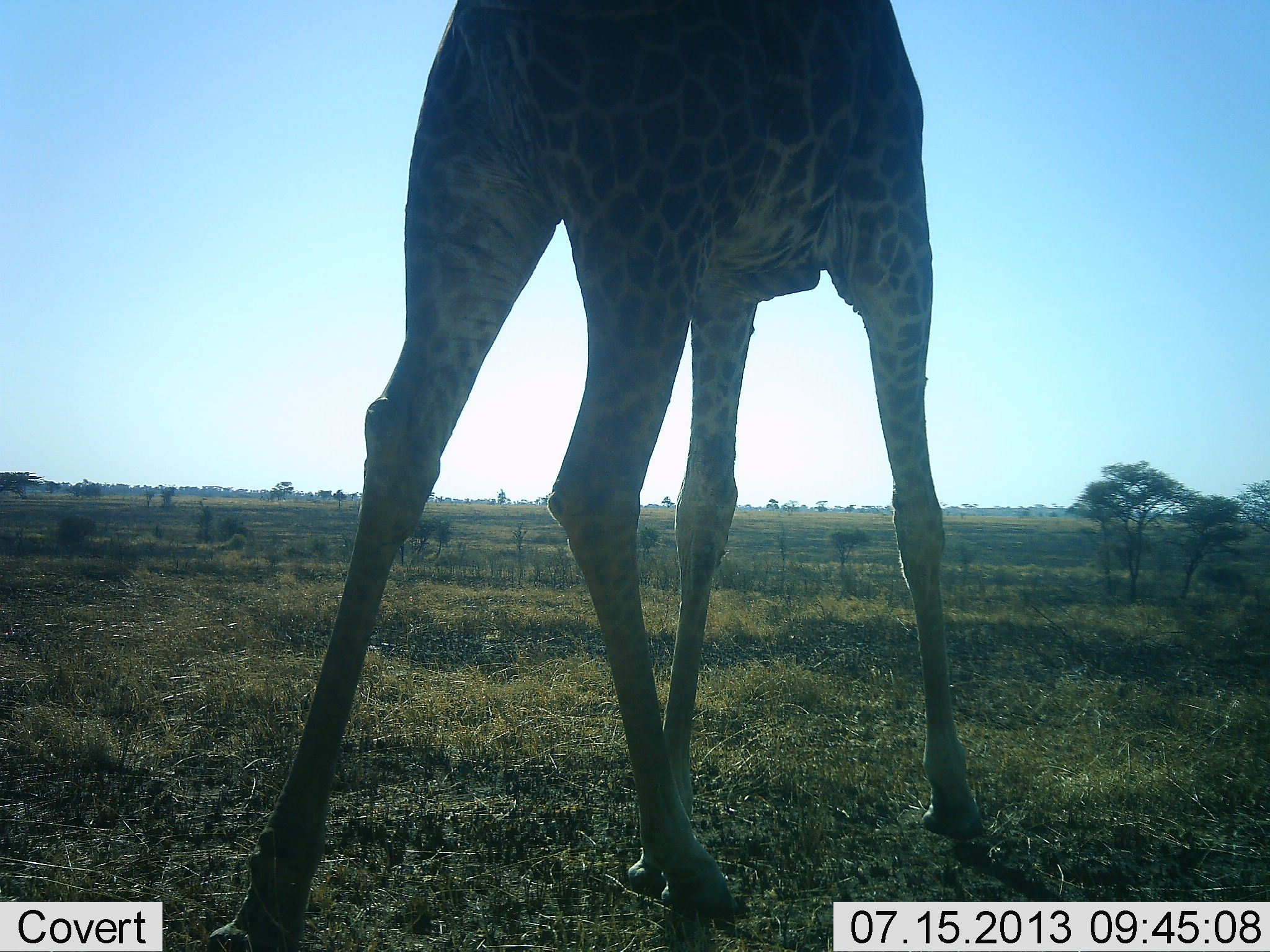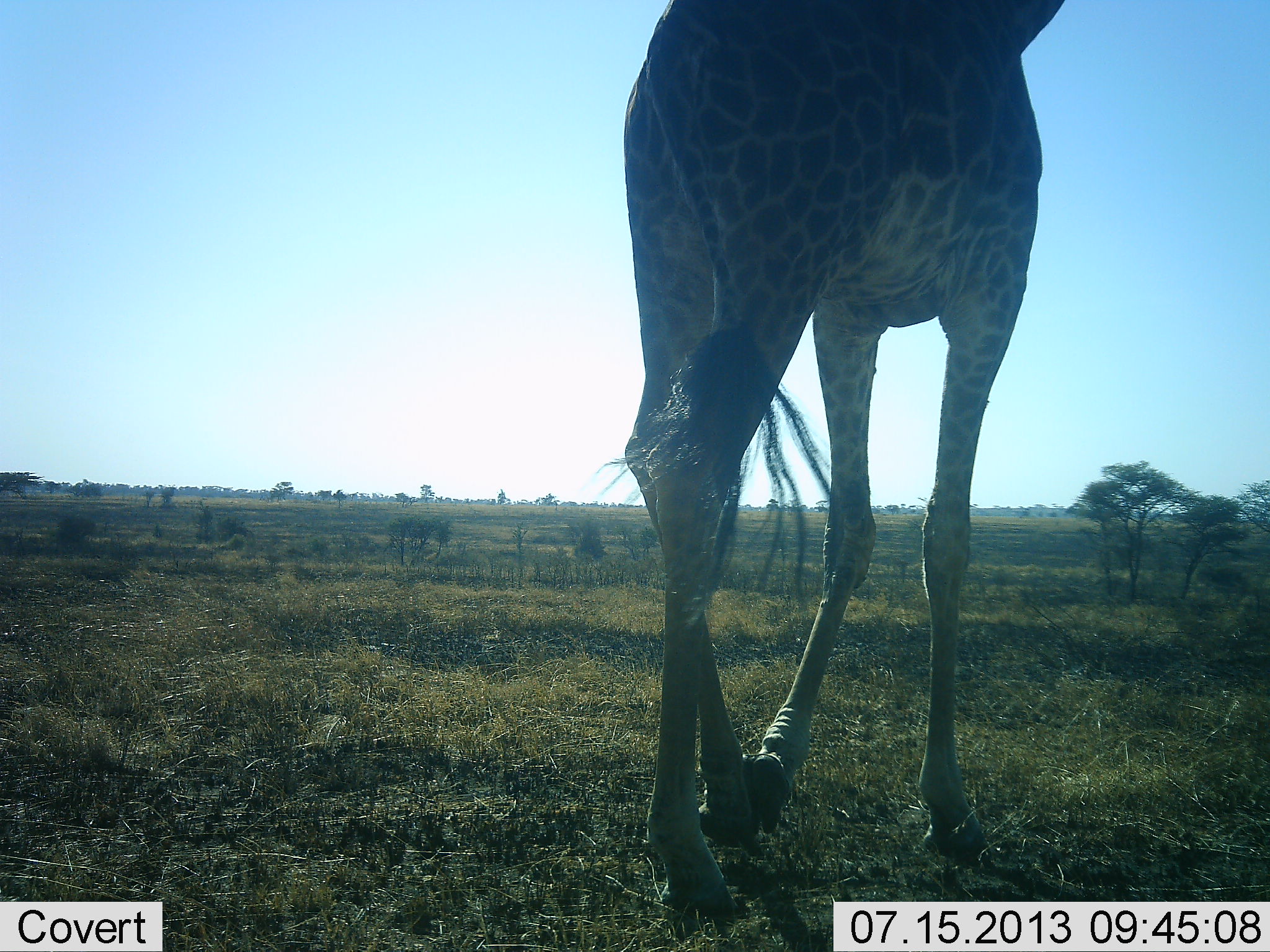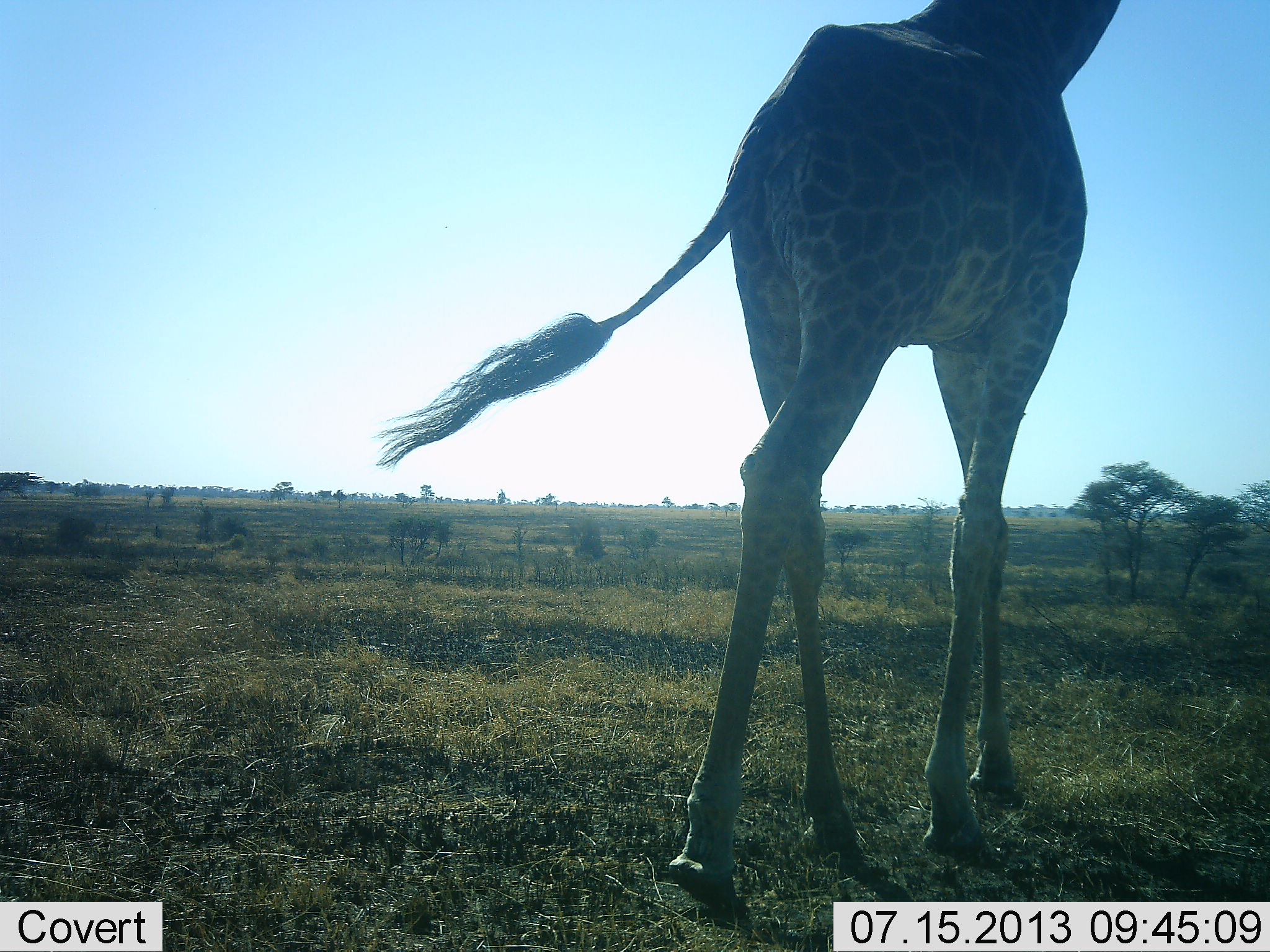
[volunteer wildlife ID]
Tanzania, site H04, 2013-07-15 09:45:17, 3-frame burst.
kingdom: Animalia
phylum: Chordata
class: Mammalia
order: Artiodactyla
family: Giraffidae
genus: Giraffa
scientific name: Giraffa camelopardalis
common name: giraffe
Giraffe (Giraffa camelopardalis), count 1. Behavior (volunteer vote fractions): standing 0%, resting 0%, moving 100%, interacting 0%. Young present (vote fraction): 0%. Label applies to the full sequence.